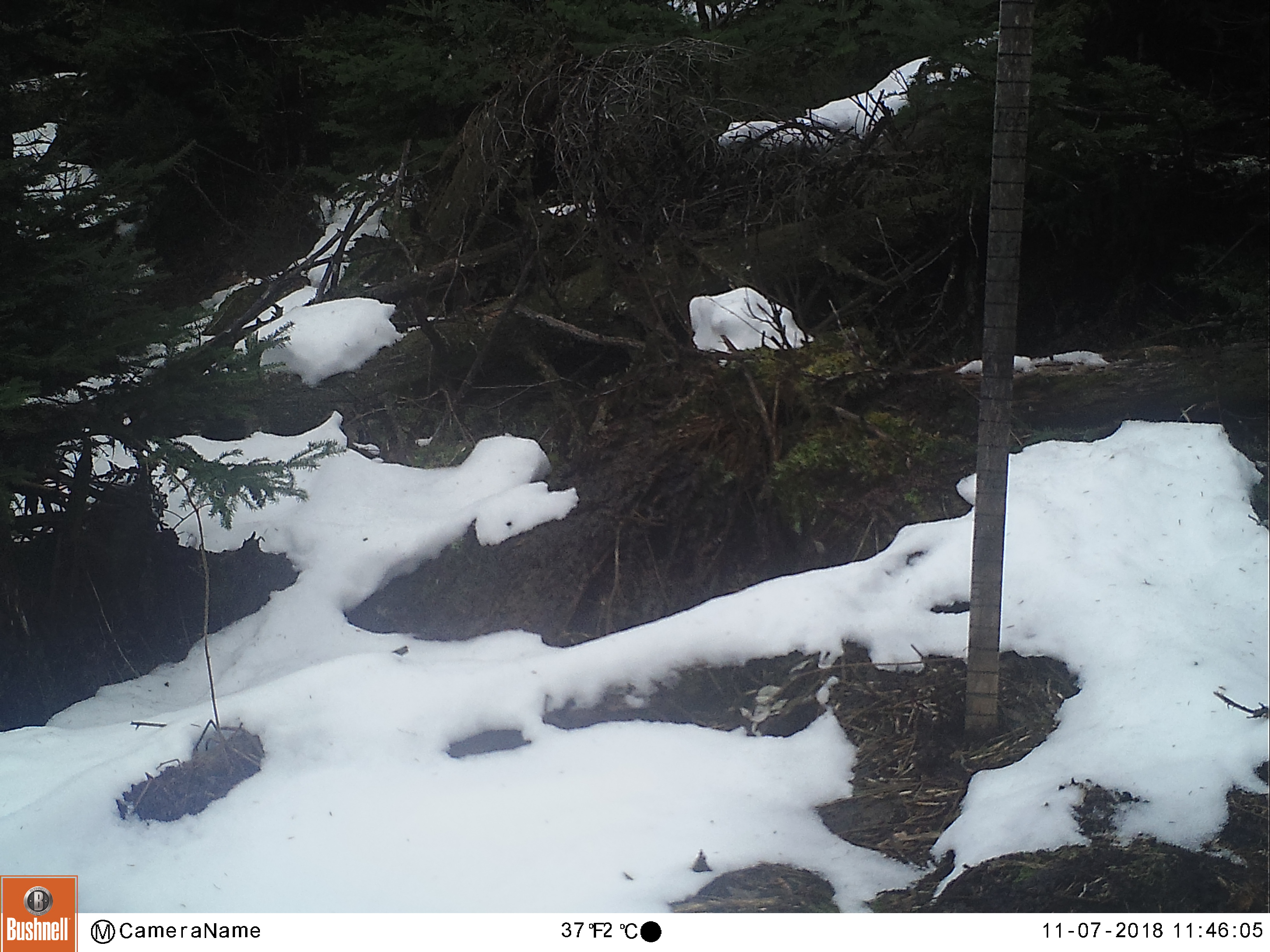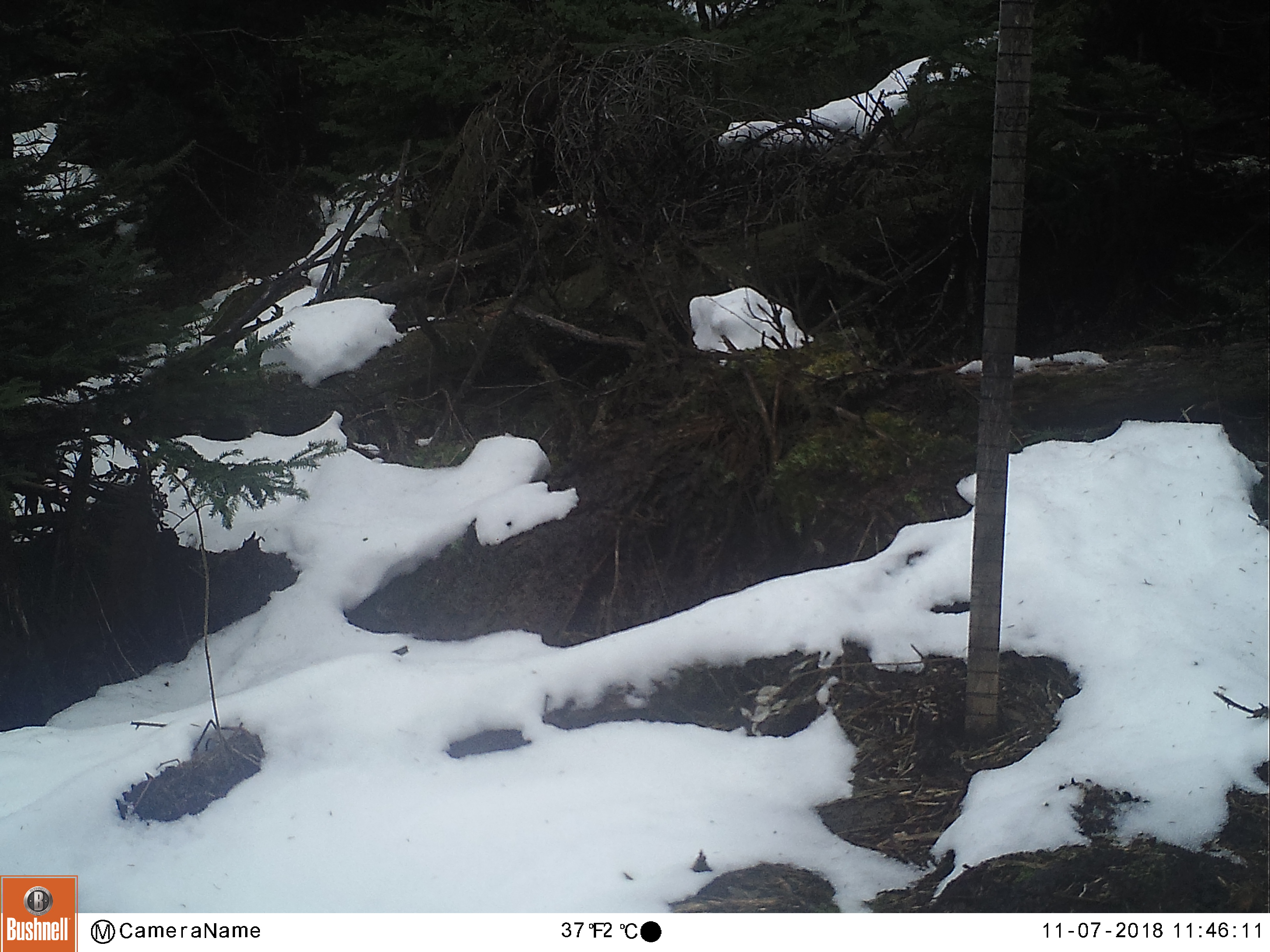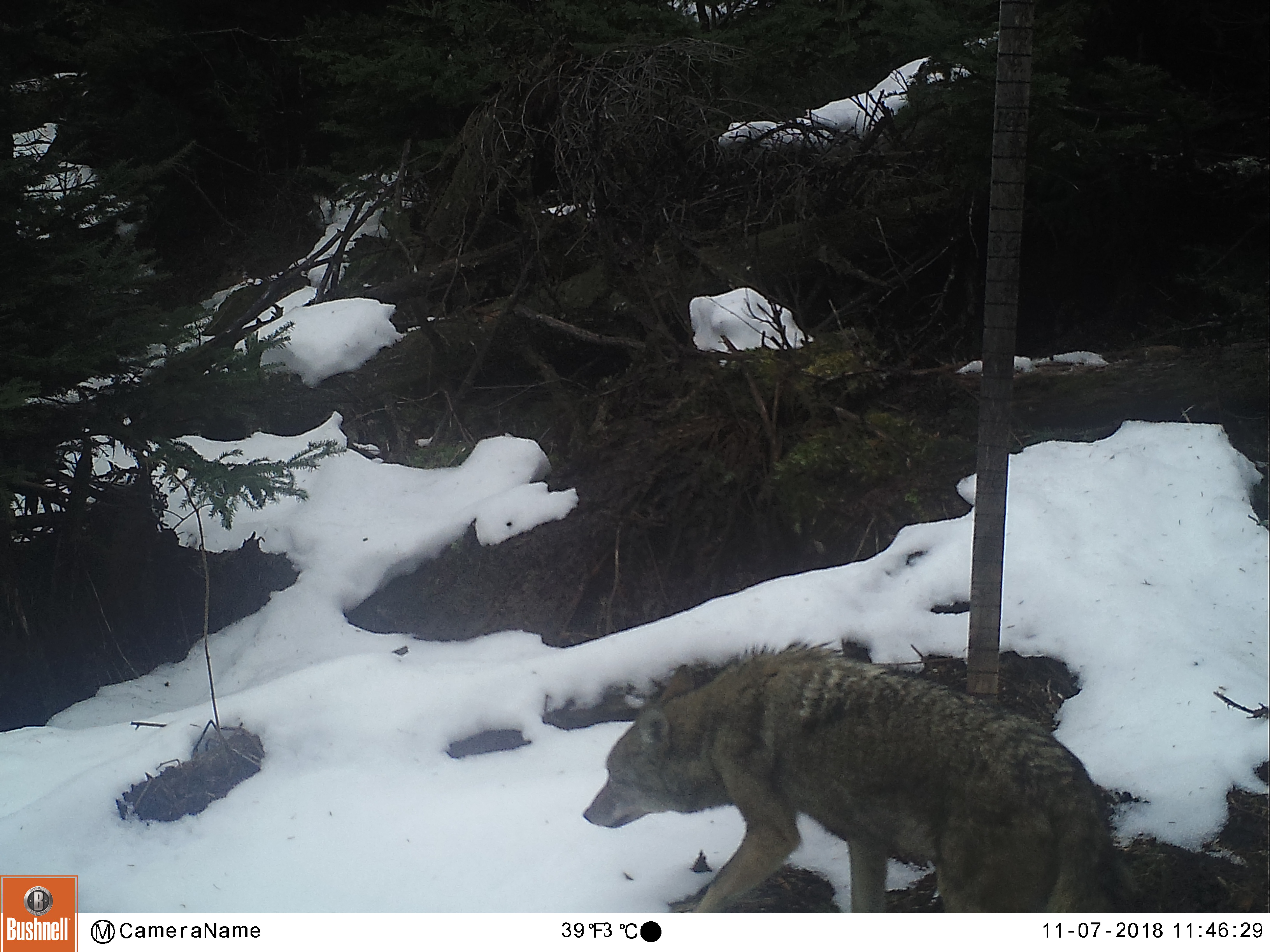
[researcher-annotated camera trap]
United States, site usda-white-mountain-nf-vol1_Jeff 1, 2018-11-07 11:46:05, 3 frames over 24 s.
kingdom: Animalia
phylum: Chordata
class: Mammalia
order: Carnivora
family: Canidae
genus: Canis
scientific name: Canis latrans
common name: coyote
Coyote (Canis latrans).